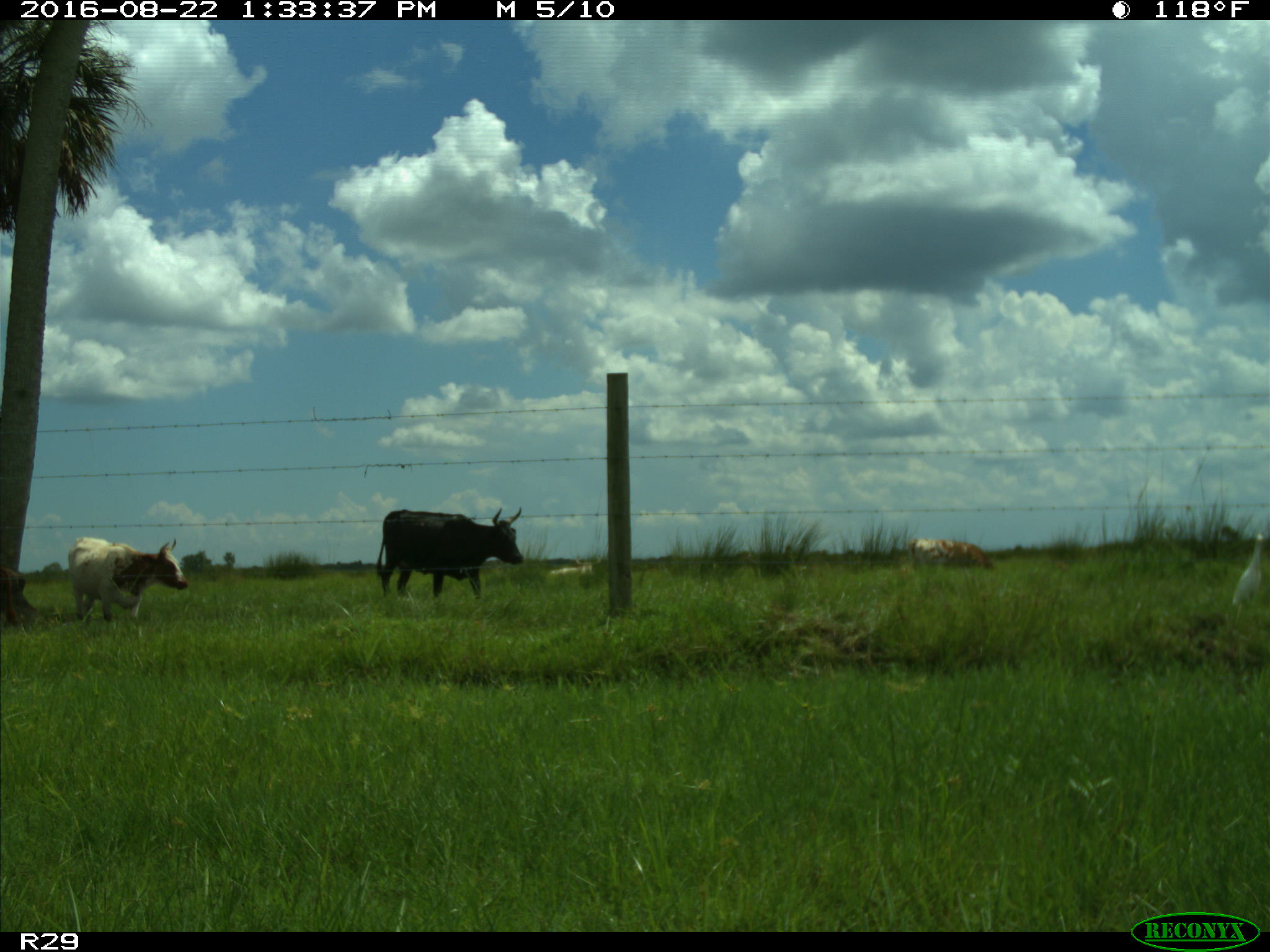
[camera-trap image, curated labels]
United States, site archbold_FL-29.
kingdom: Animalia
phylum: Chordata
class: Mammalia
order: Artiodactyla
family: Bovidae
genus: Bos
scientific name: Bos taurus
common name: domestic cow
Bos taurus (domestic cow).